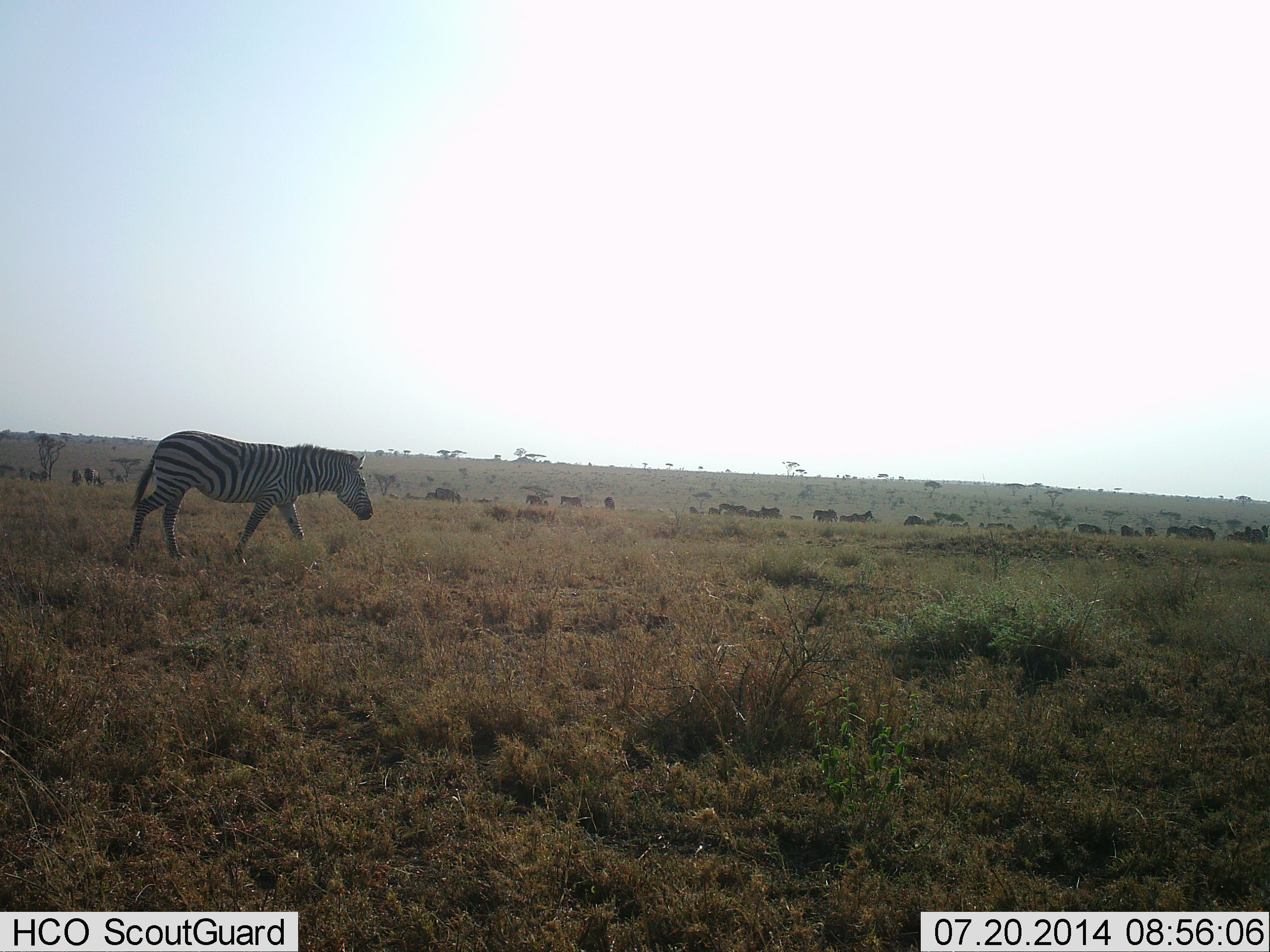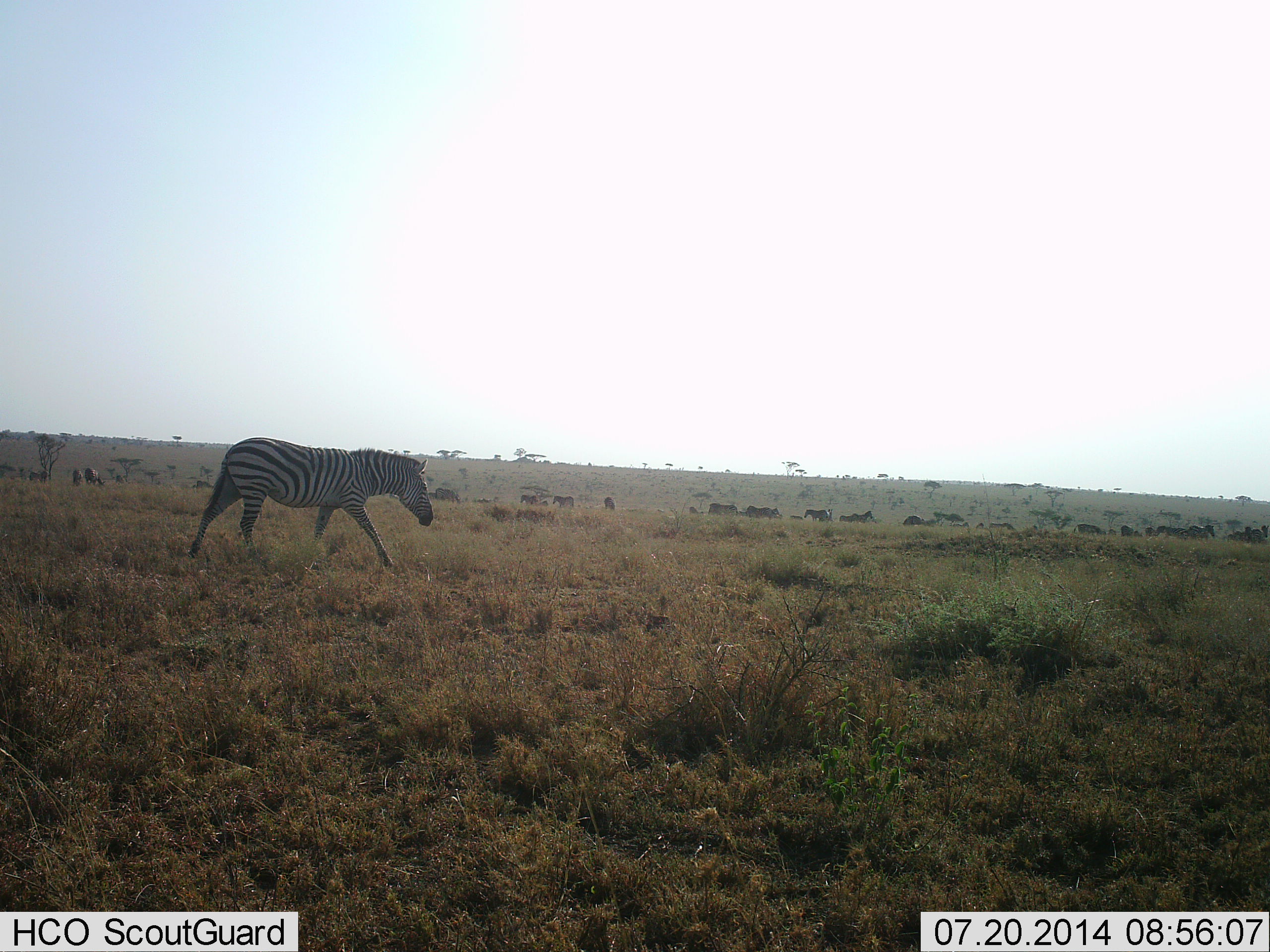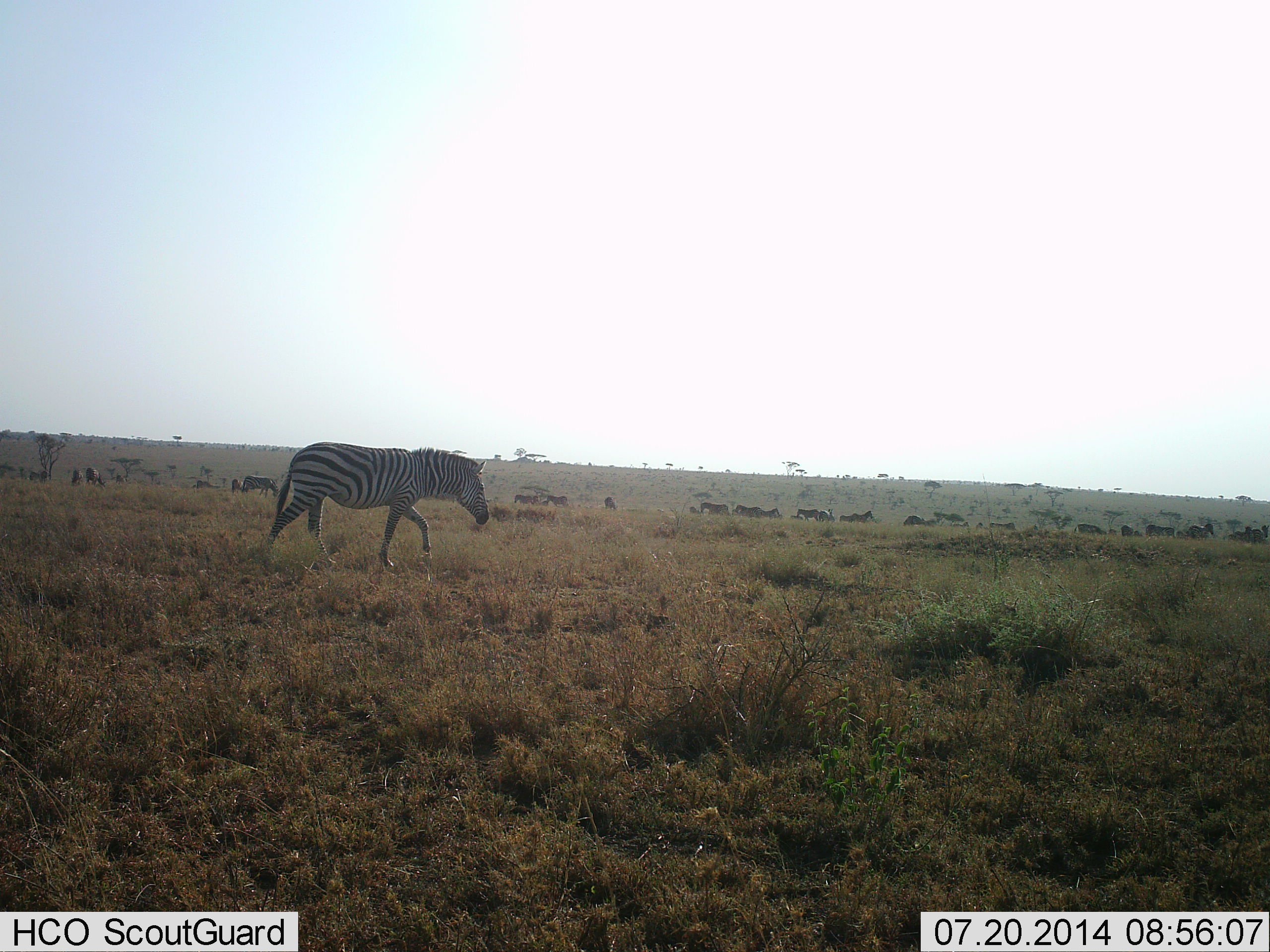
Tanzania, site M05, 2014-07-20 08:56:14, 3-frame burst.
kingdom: Animalia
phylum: Chordata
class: Mammalia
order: Perissodactyla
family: Equidae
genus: Equus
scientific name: Equus quagga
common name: plains zebra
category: zebra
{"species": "zebra (plains zebra) (Equus quagga)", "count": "10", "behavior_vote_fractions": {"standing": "25%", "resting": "0%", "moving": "75%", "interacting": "0%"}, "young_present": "0%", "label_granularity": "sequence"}